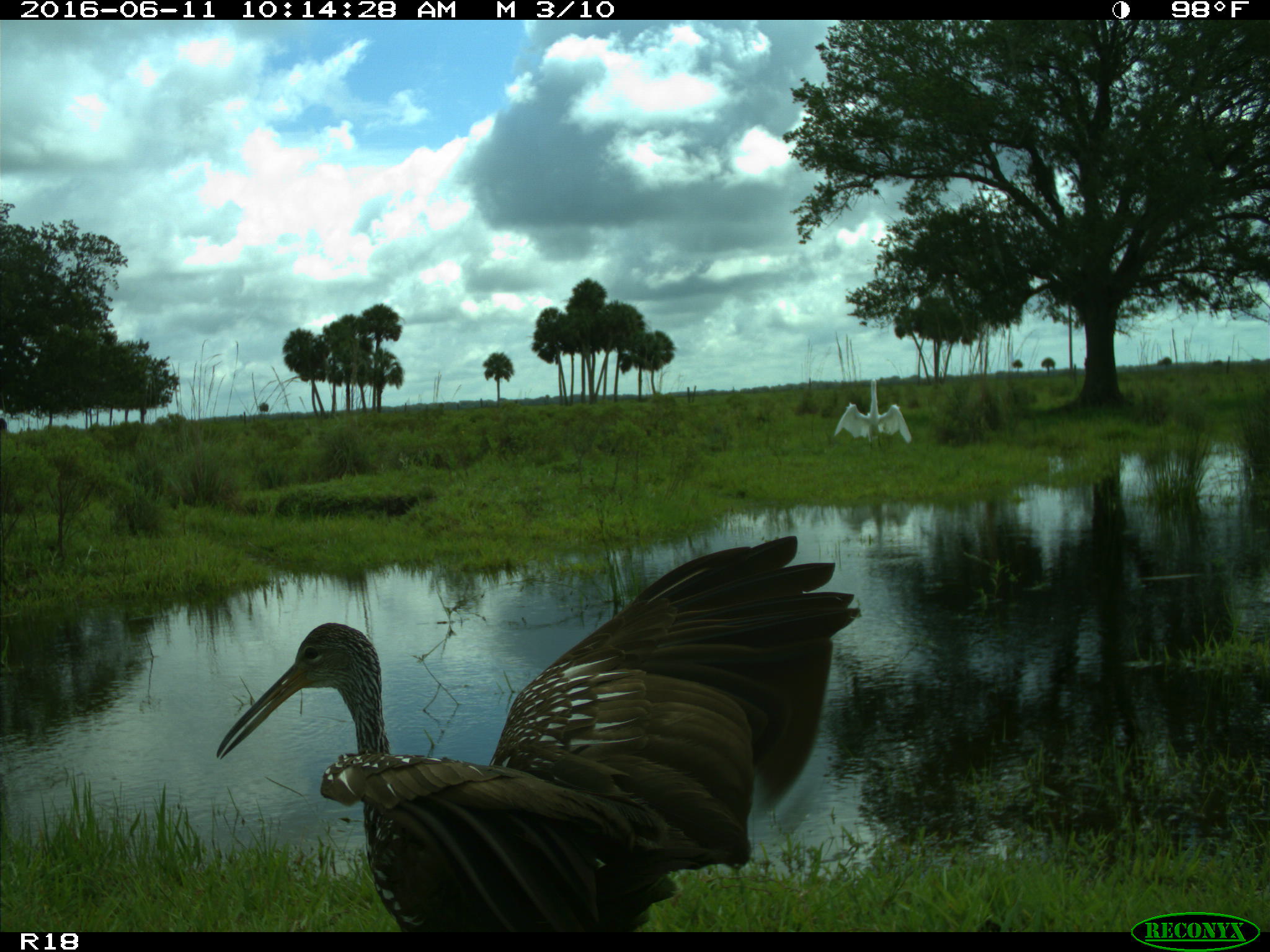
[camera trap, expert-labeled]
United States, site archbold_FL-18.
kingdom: Animalia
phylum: Chordata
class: Aves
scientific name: Aves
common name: birds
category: unidentified bird